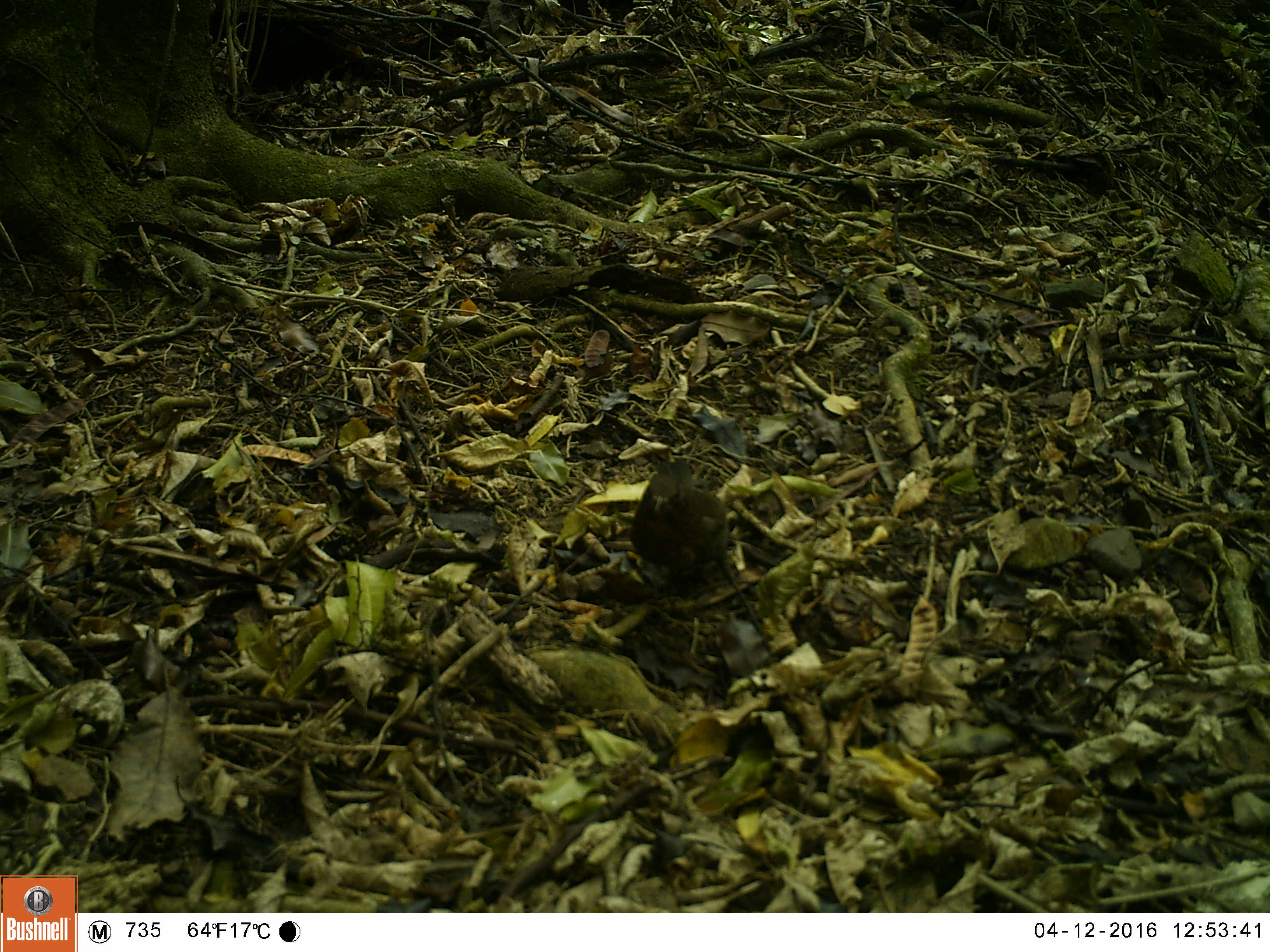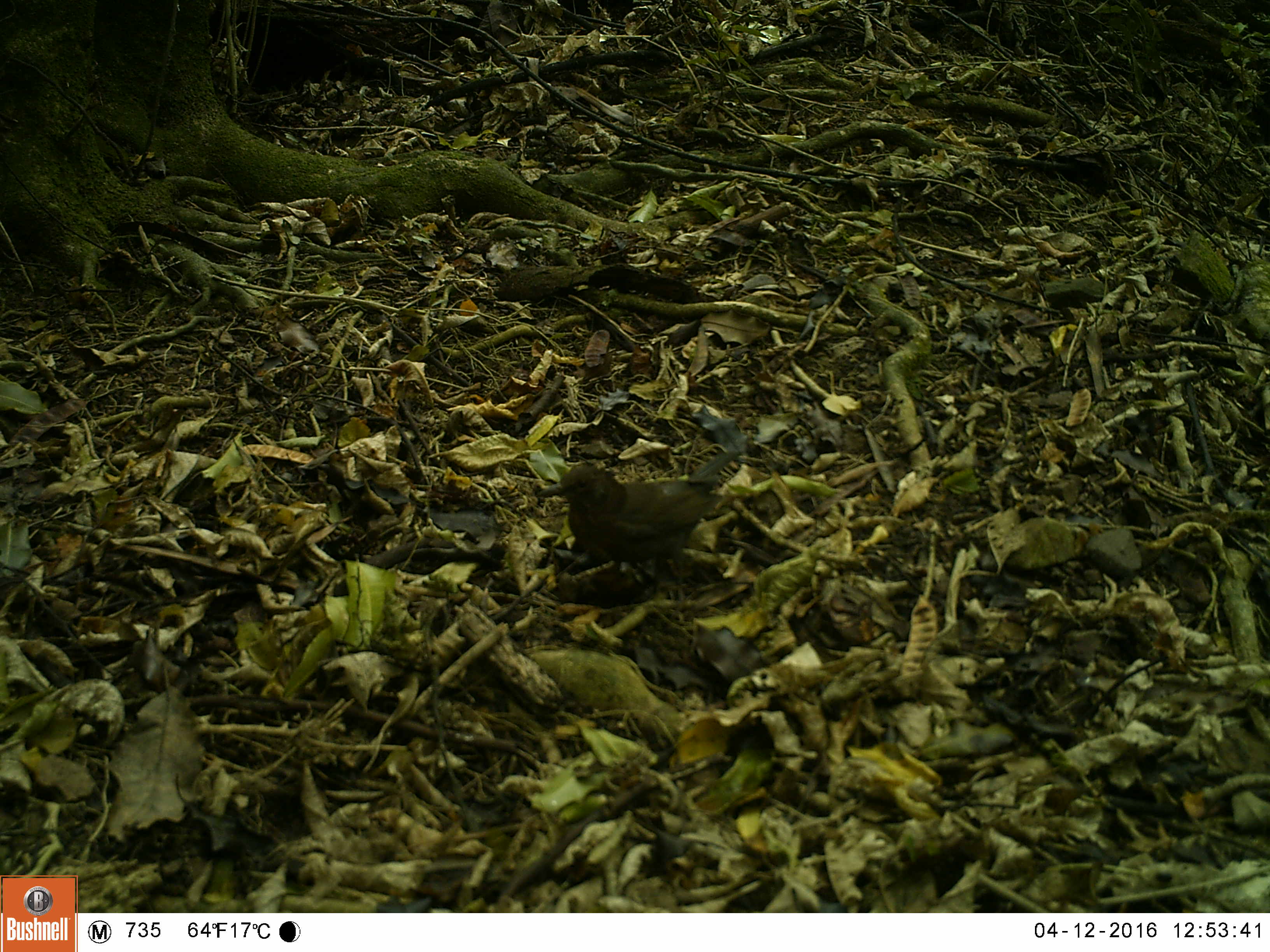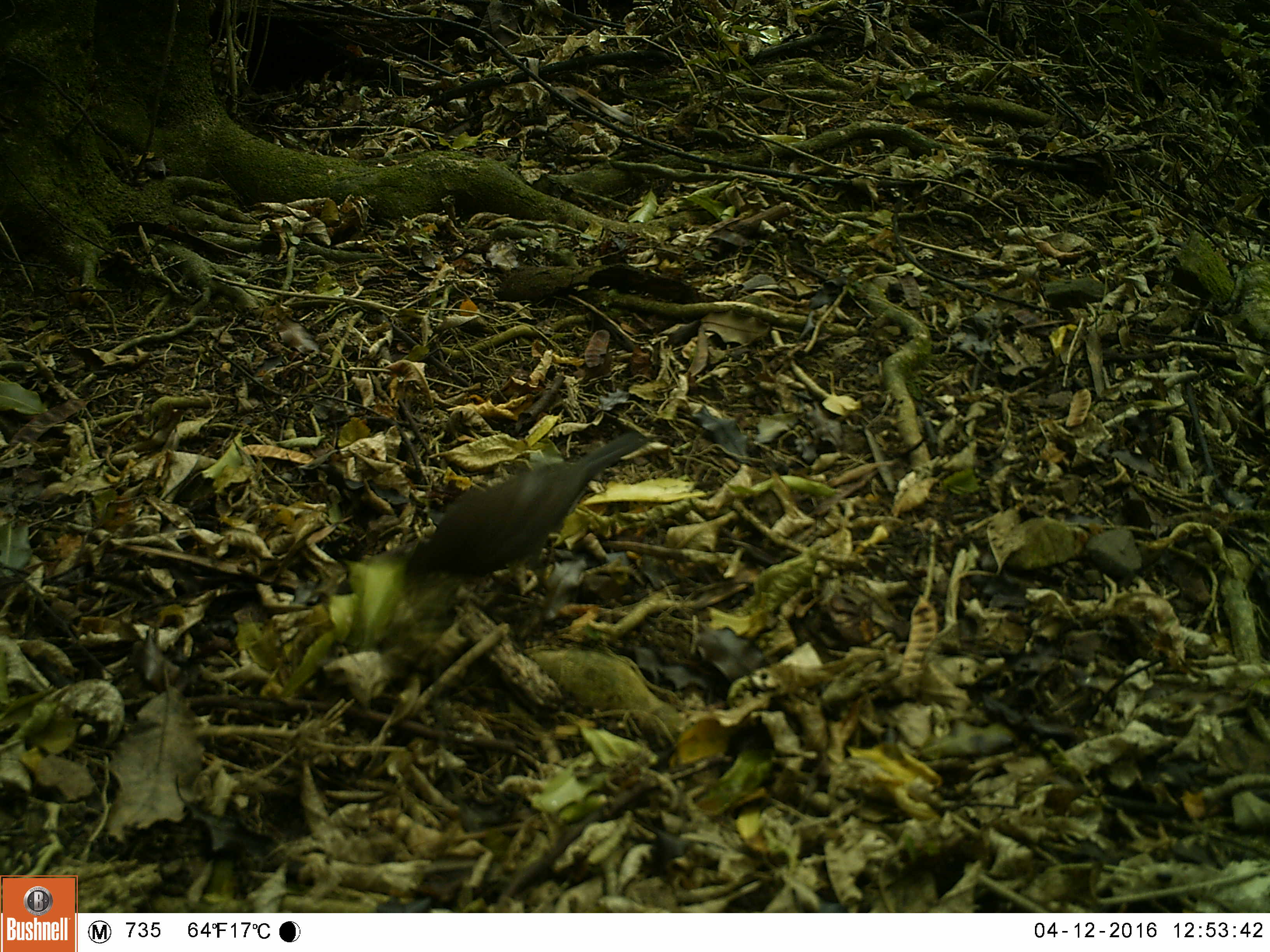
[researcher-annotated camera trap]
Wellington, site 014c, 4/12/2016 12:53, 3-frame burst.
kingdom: Animalia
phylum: Chordata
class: Aves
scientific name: Aves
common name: bird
Bird (Aves).